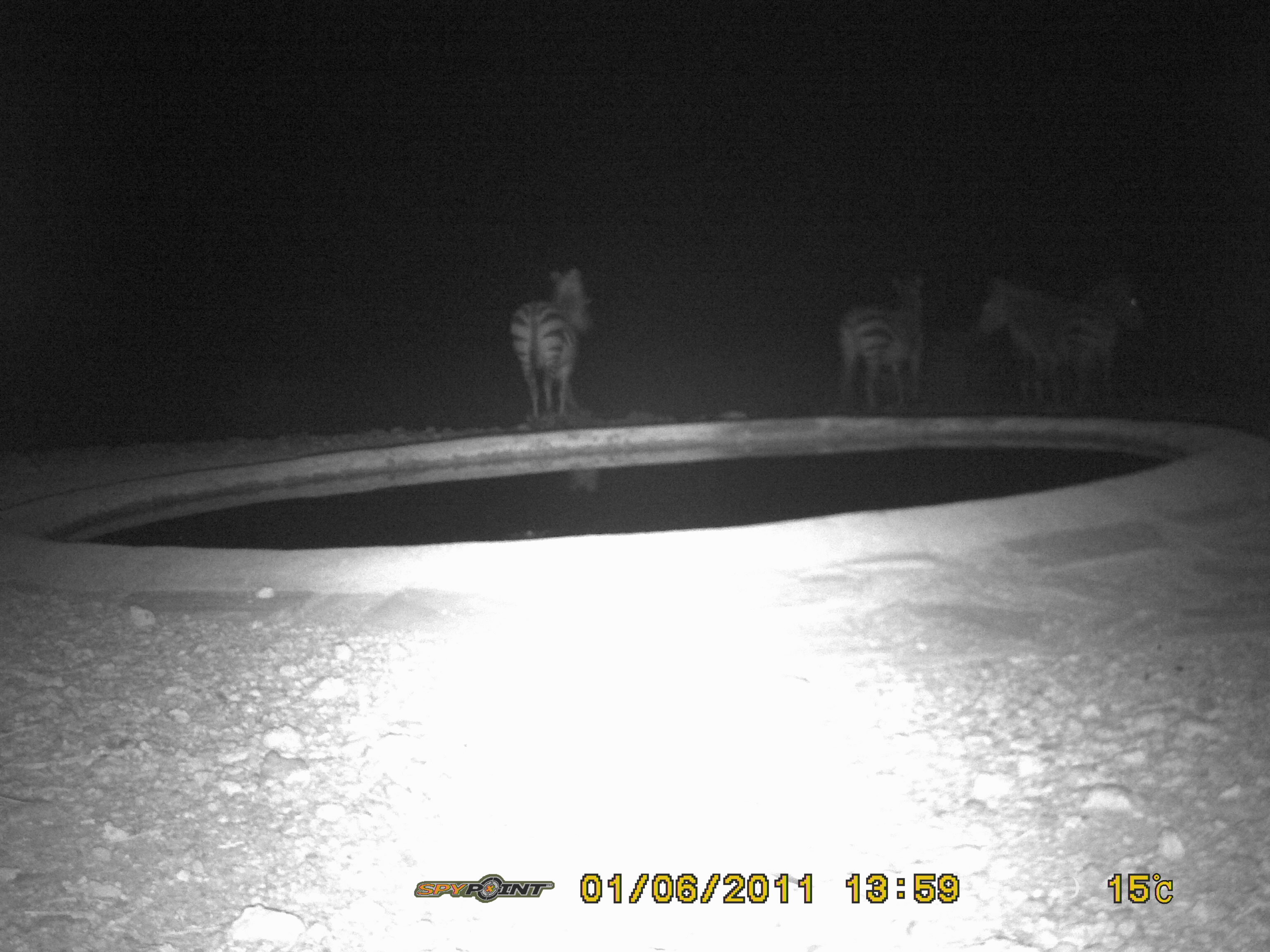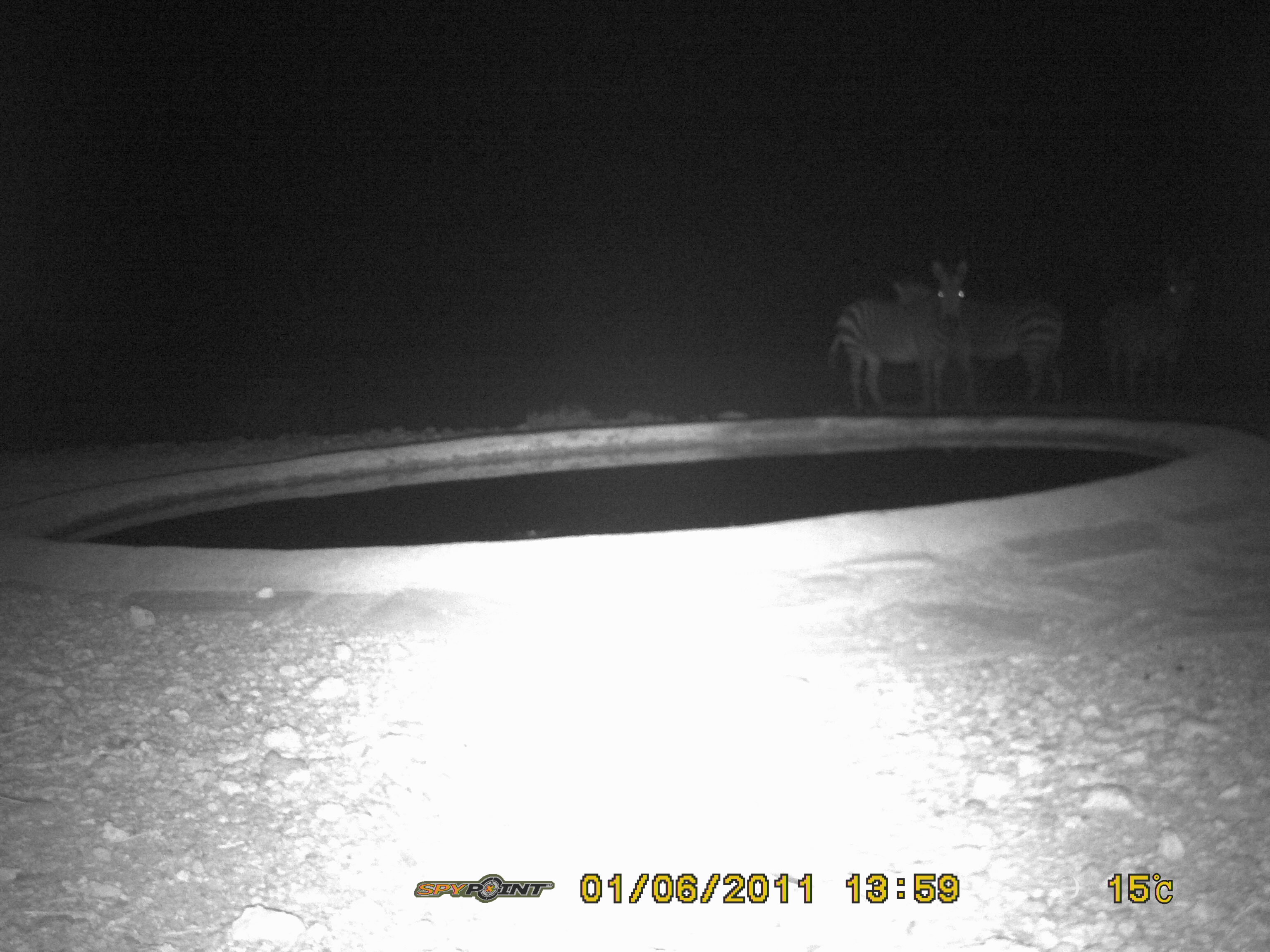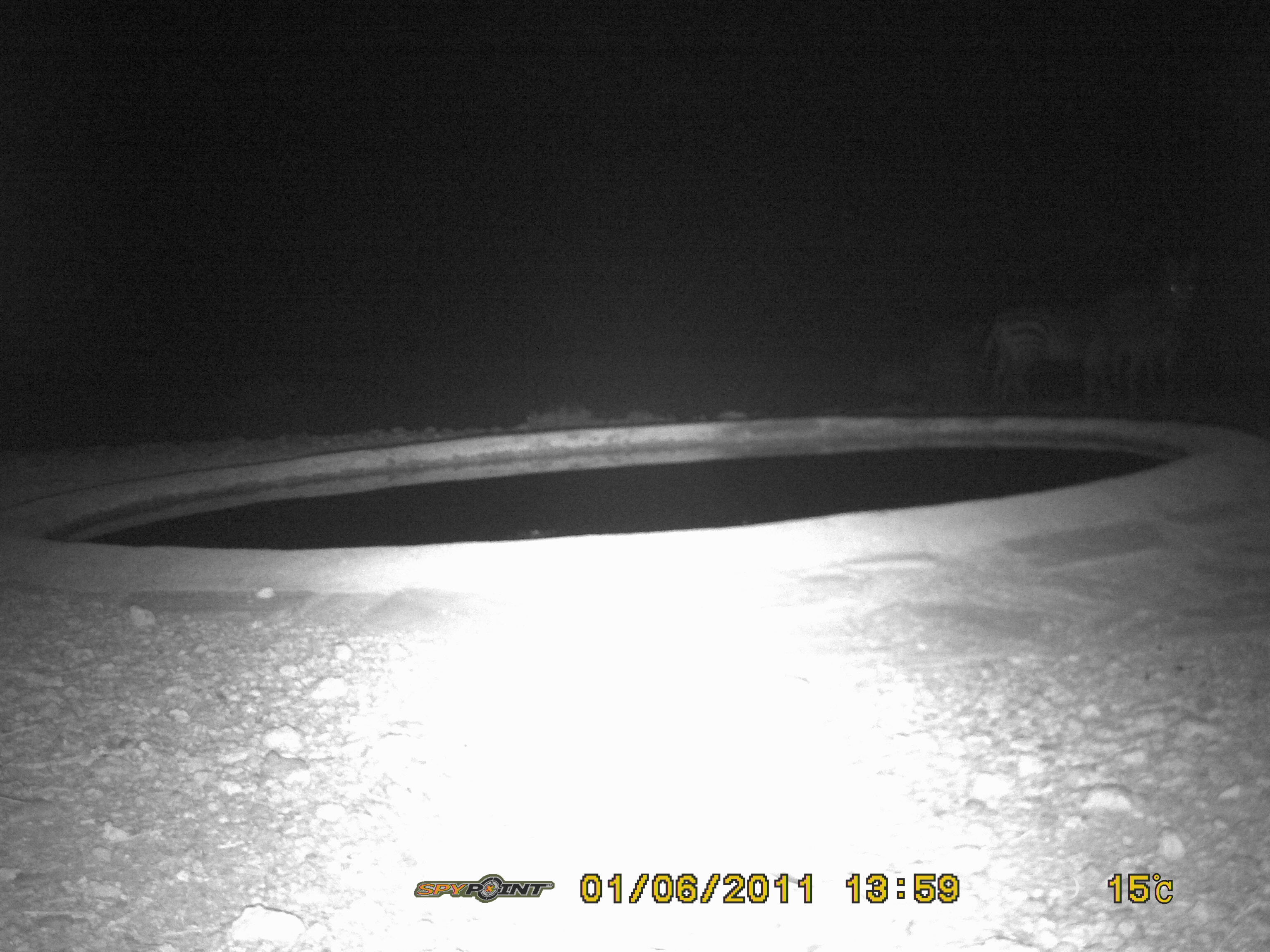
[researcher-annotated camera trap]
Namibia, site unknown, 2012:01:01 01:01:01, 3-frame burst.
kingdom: Animalia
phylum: Chordata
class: Mammalia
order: Perissodactyla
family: Equidae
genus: Equus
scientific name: Equus zebra hartmannae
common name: hartmann's mountain zebra